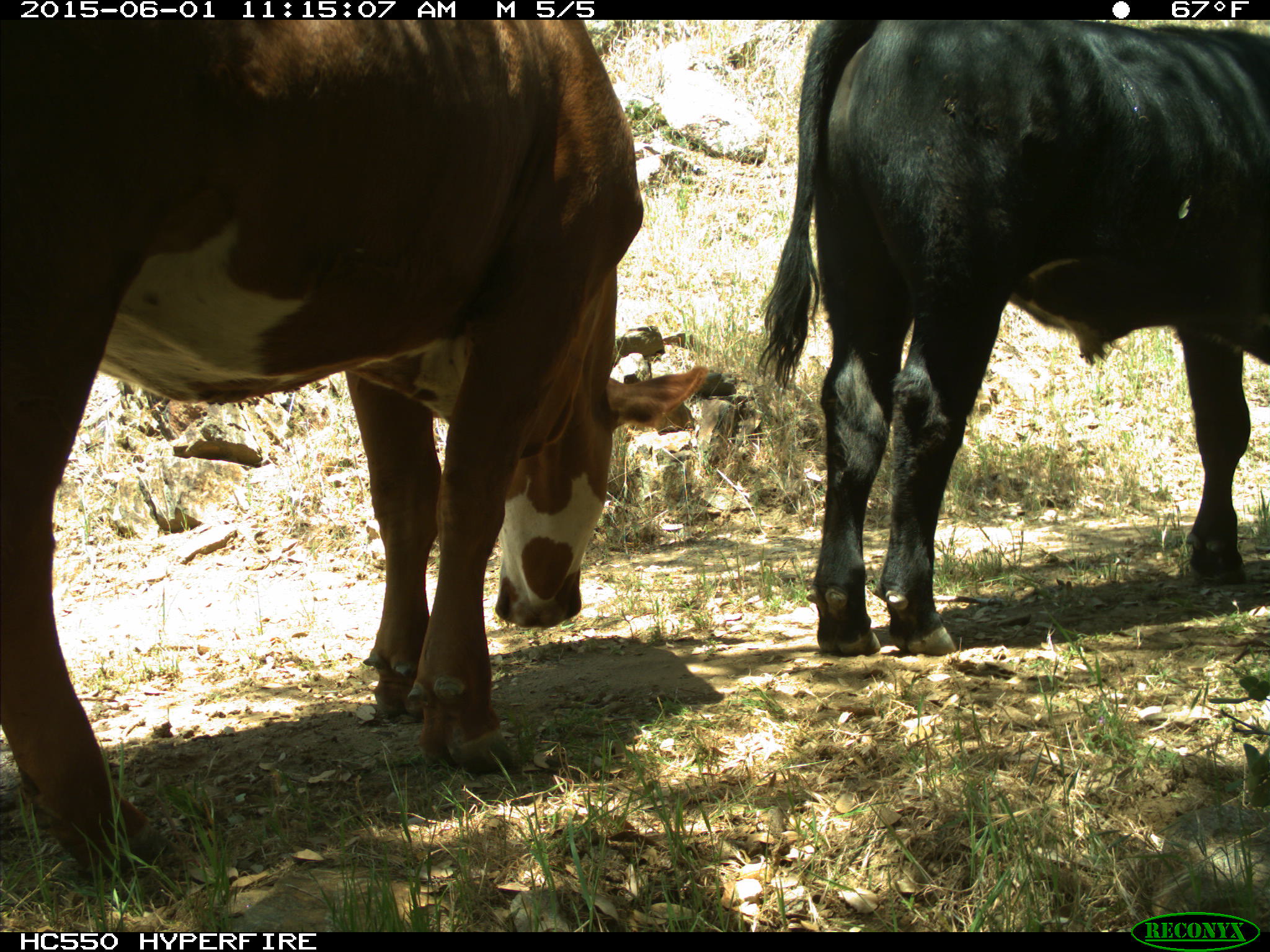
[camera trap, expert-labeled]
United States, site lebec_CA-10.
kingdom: Animalia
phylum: Chordata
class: Mammalia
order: Artiodactyla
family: Bovidae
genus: Bos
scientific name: Bos taurus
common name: domestic cow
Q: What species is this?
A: Bos taurus (domestic cow).